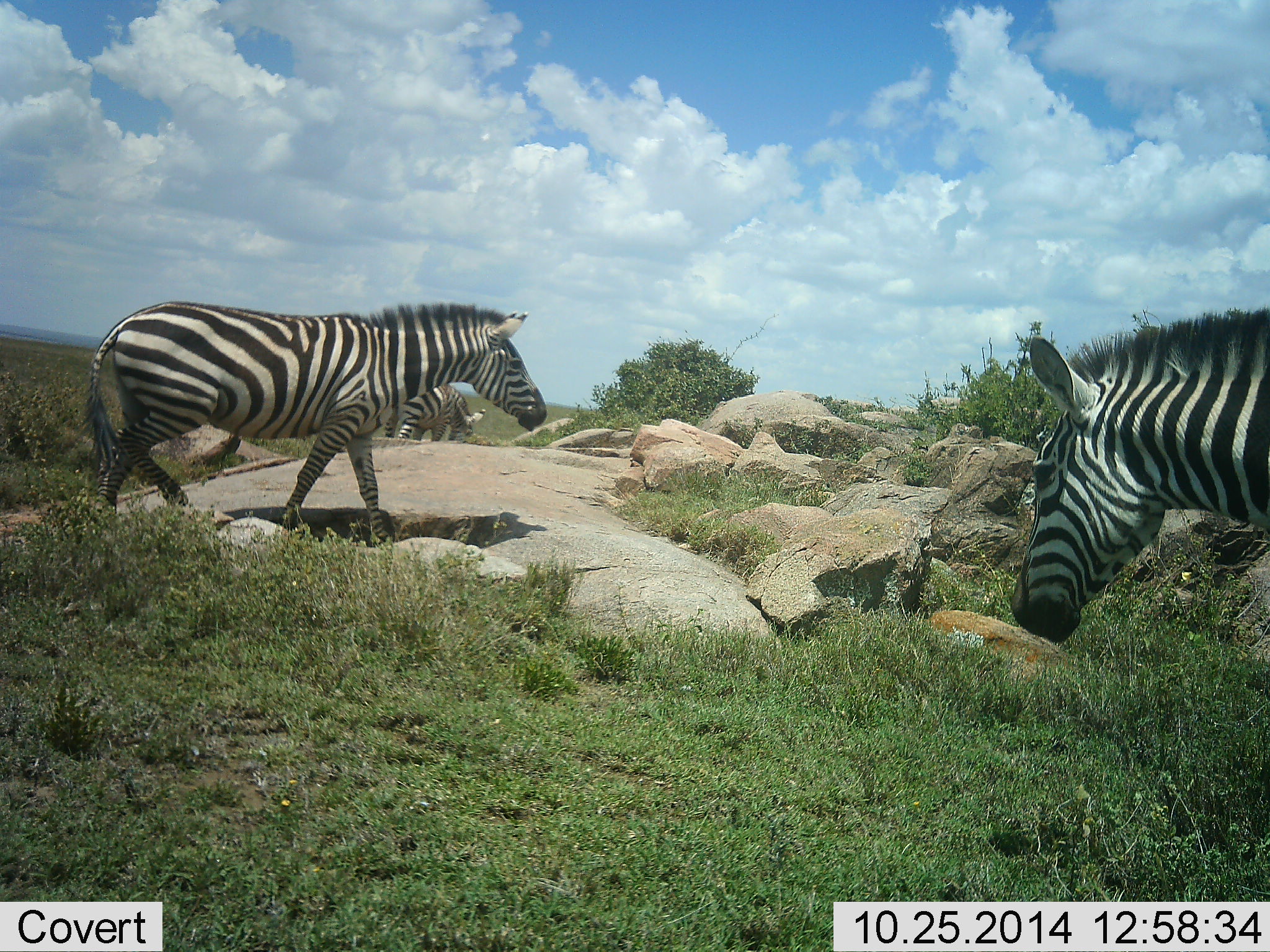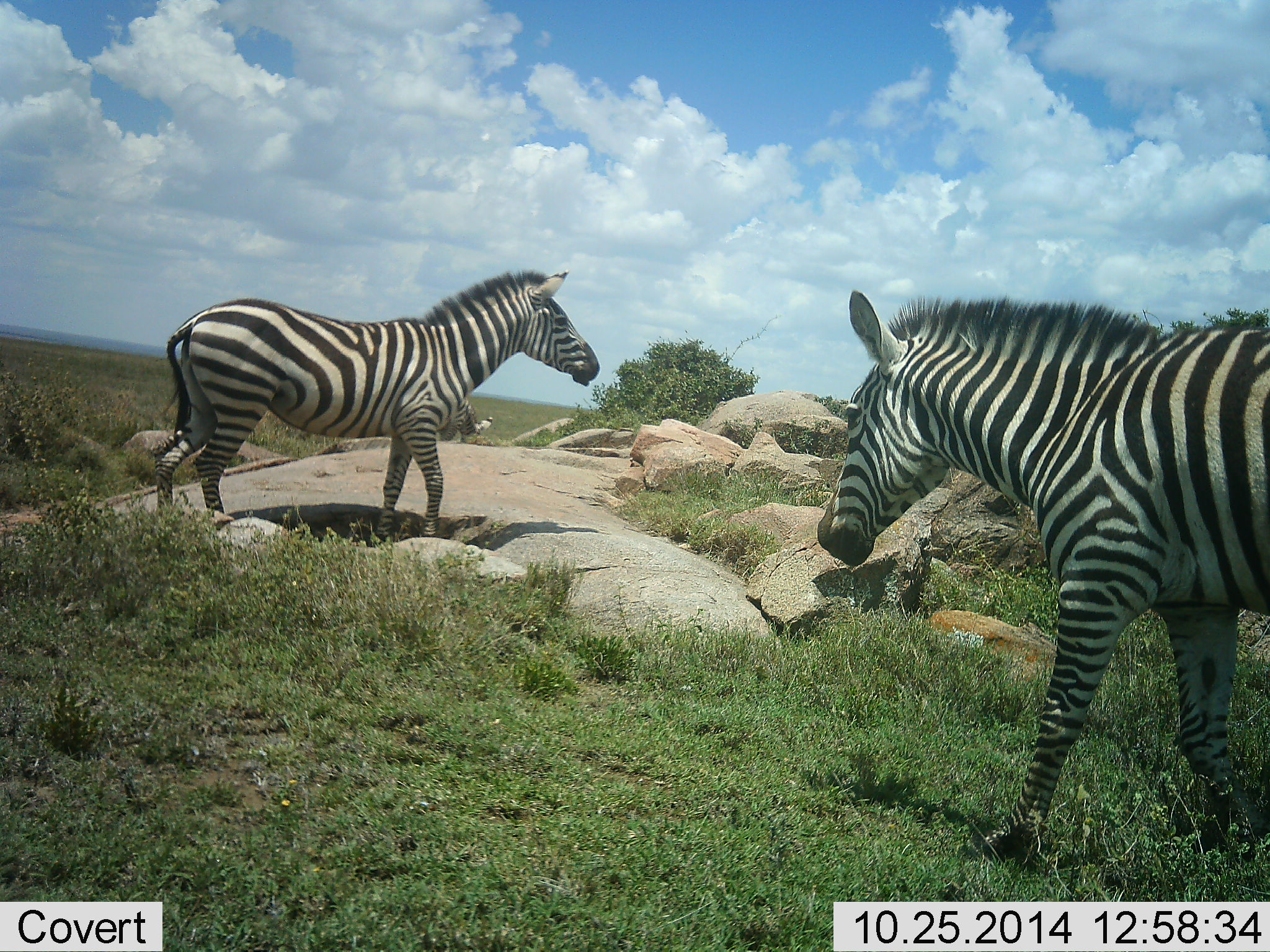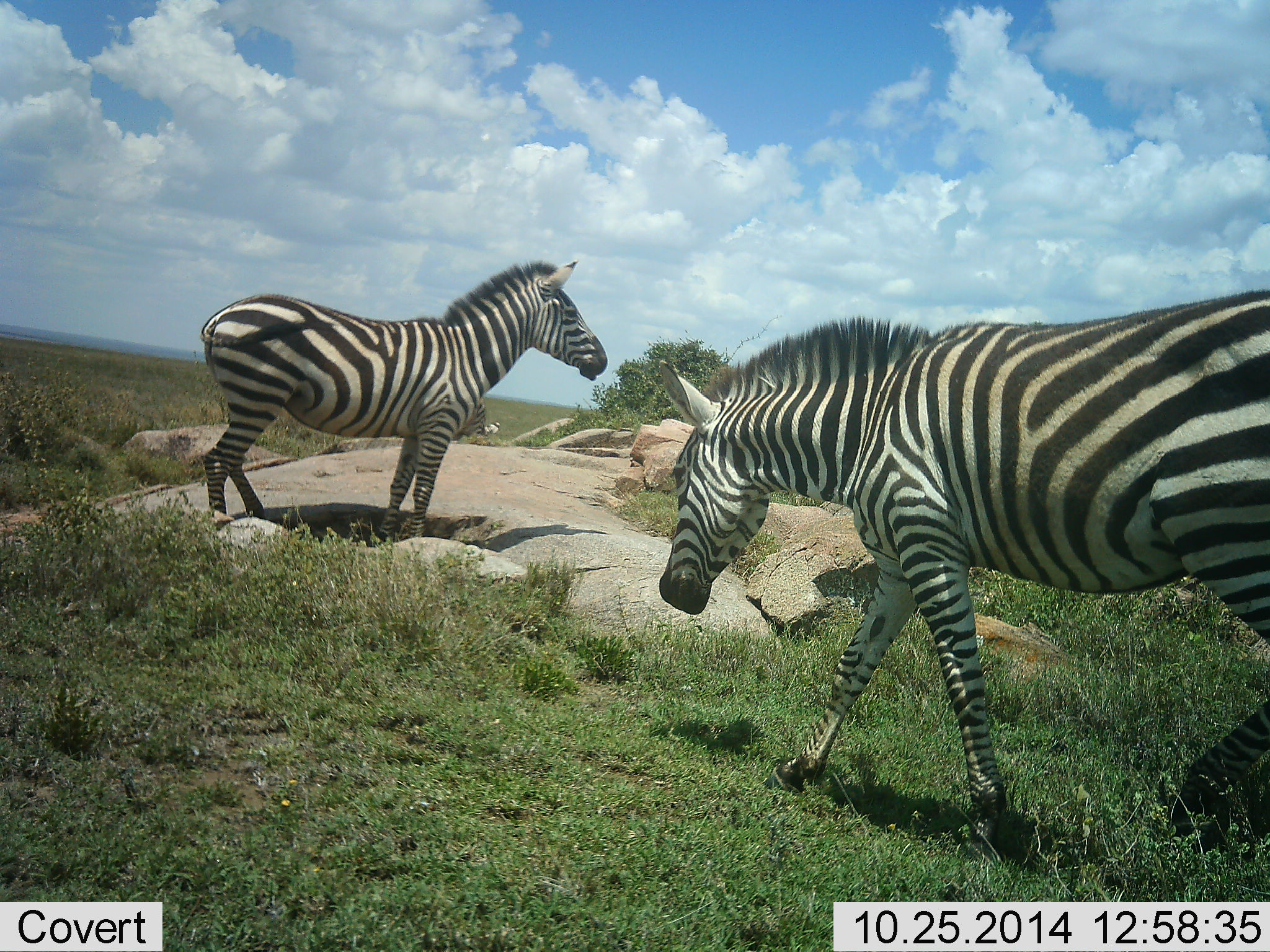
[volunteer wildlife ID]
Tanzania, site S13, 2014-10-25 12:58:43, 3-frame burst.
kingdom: Animalia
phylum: Chordata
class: Mammalia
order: Perissodactyla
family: Equidae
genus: Equus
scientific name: Equus quagga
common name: plains zebra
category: zebra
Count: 3.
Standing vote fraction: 40%.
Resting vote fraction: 0%.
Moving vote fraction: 80%.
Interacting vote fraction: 10%.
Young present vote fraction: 0%.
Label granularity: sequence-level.